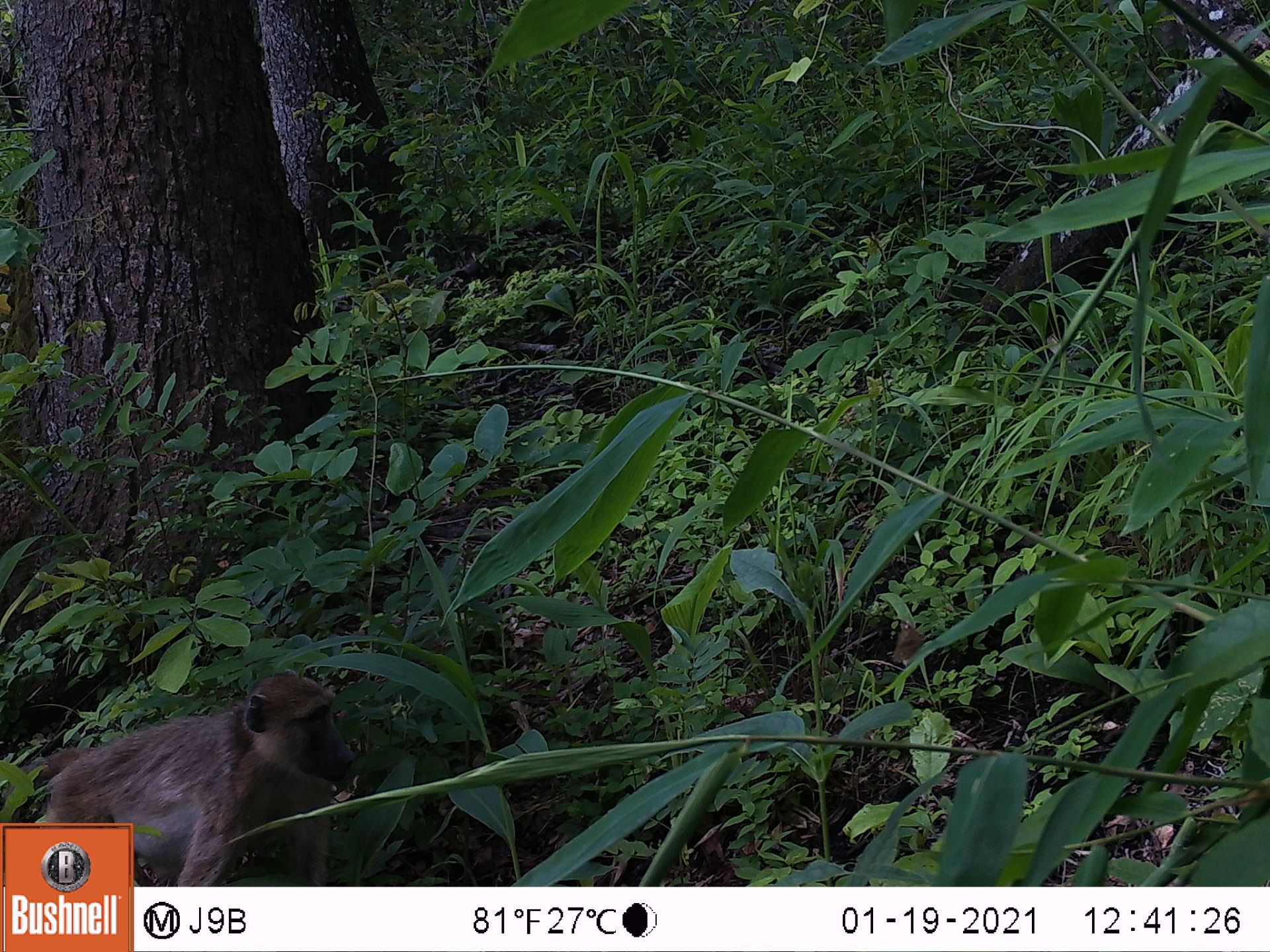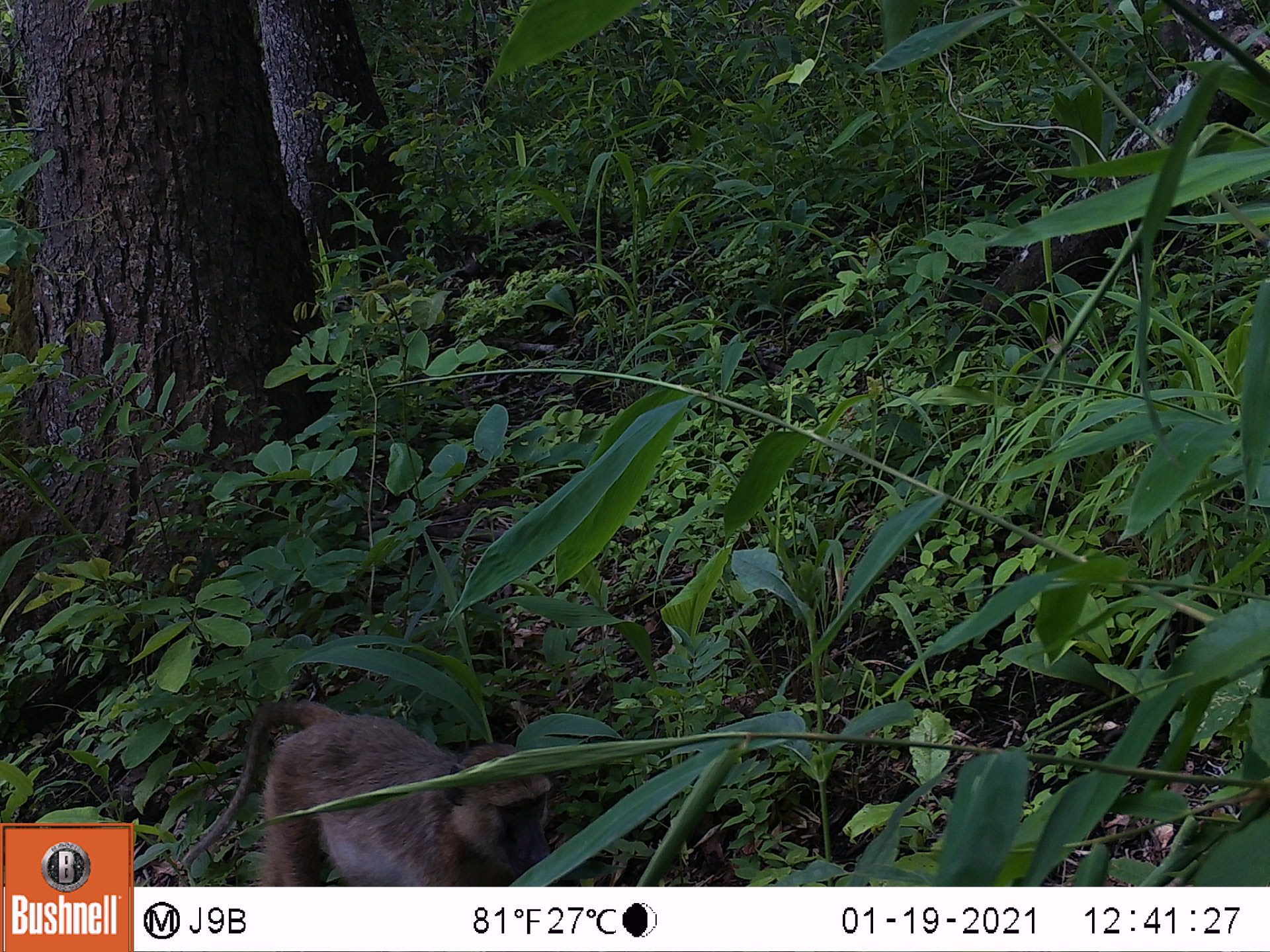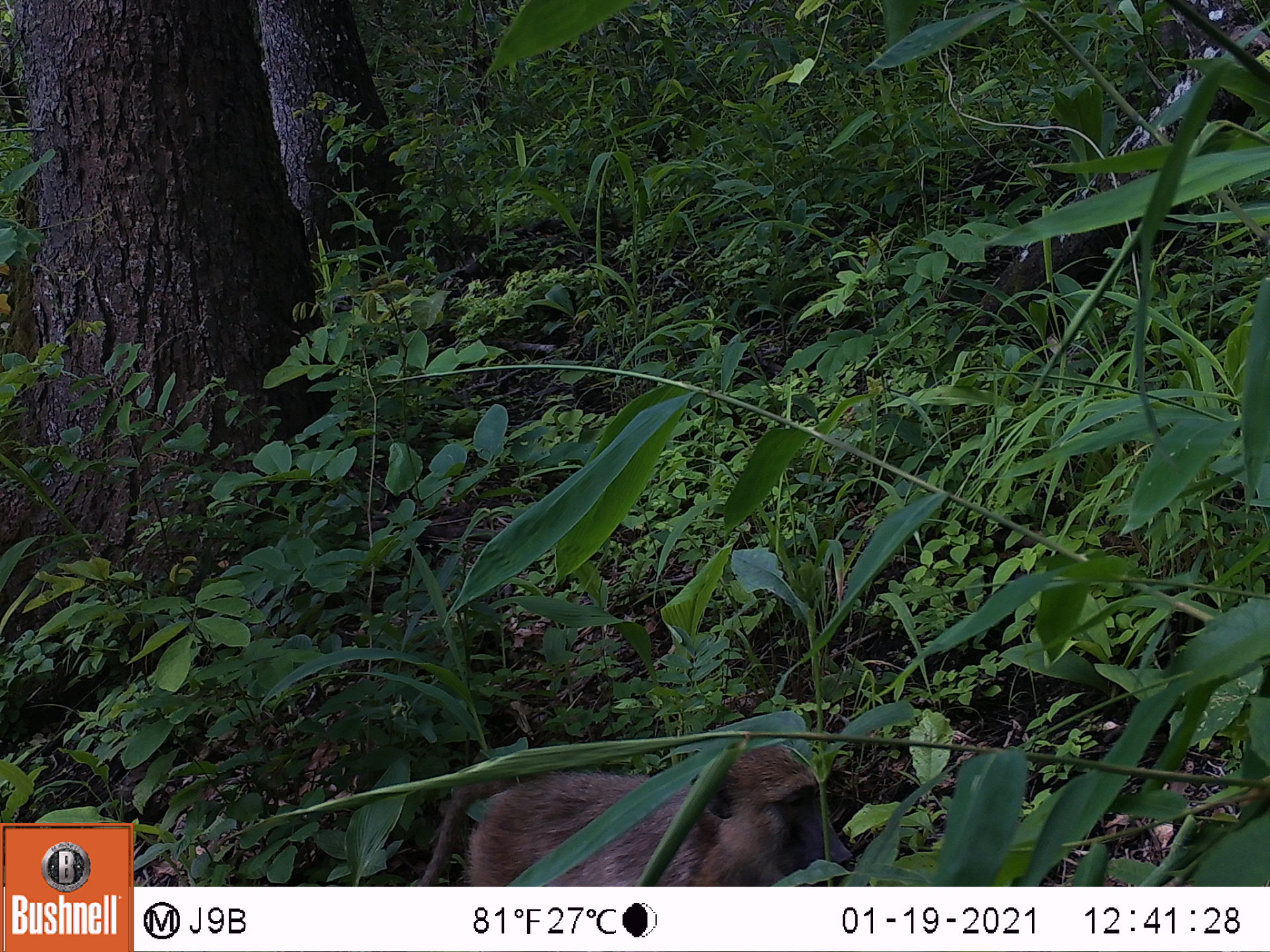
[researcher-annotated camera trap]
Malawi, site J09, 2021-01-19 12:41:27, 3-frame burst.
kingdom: Animalia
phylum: Chordata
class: Mammalia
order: Primates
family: Cercopithecidae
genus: Papio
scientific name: Papio cynocephalus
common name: yellow baboon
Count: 1.